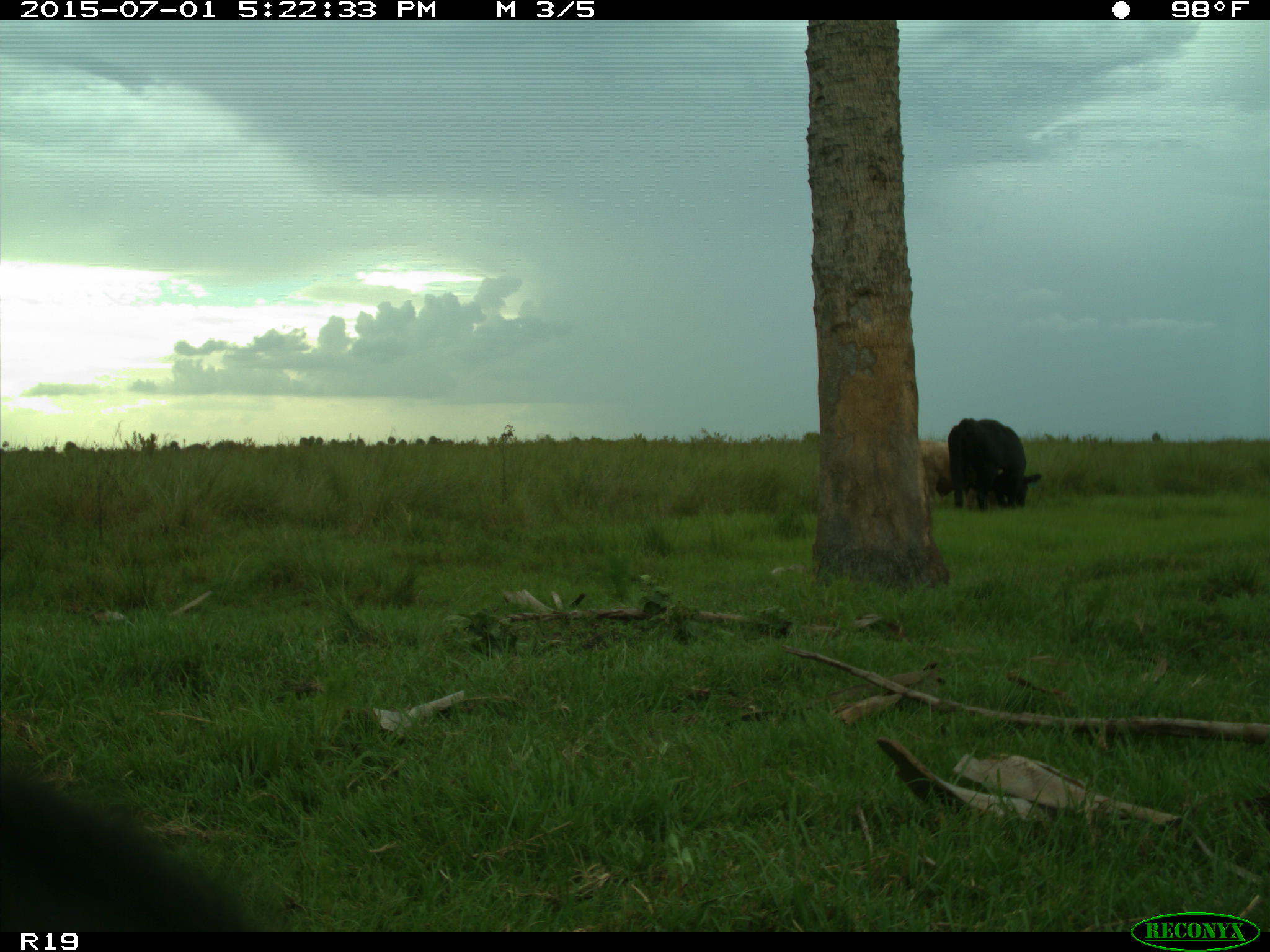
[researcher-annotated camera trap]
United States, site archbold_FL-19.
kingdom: Animalia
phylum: Chordata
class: Mammalia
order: Artiodactyla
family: Bovidae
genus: Bos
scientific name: Bos taurus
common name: domestic cow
Bos taurus (domestic cow).